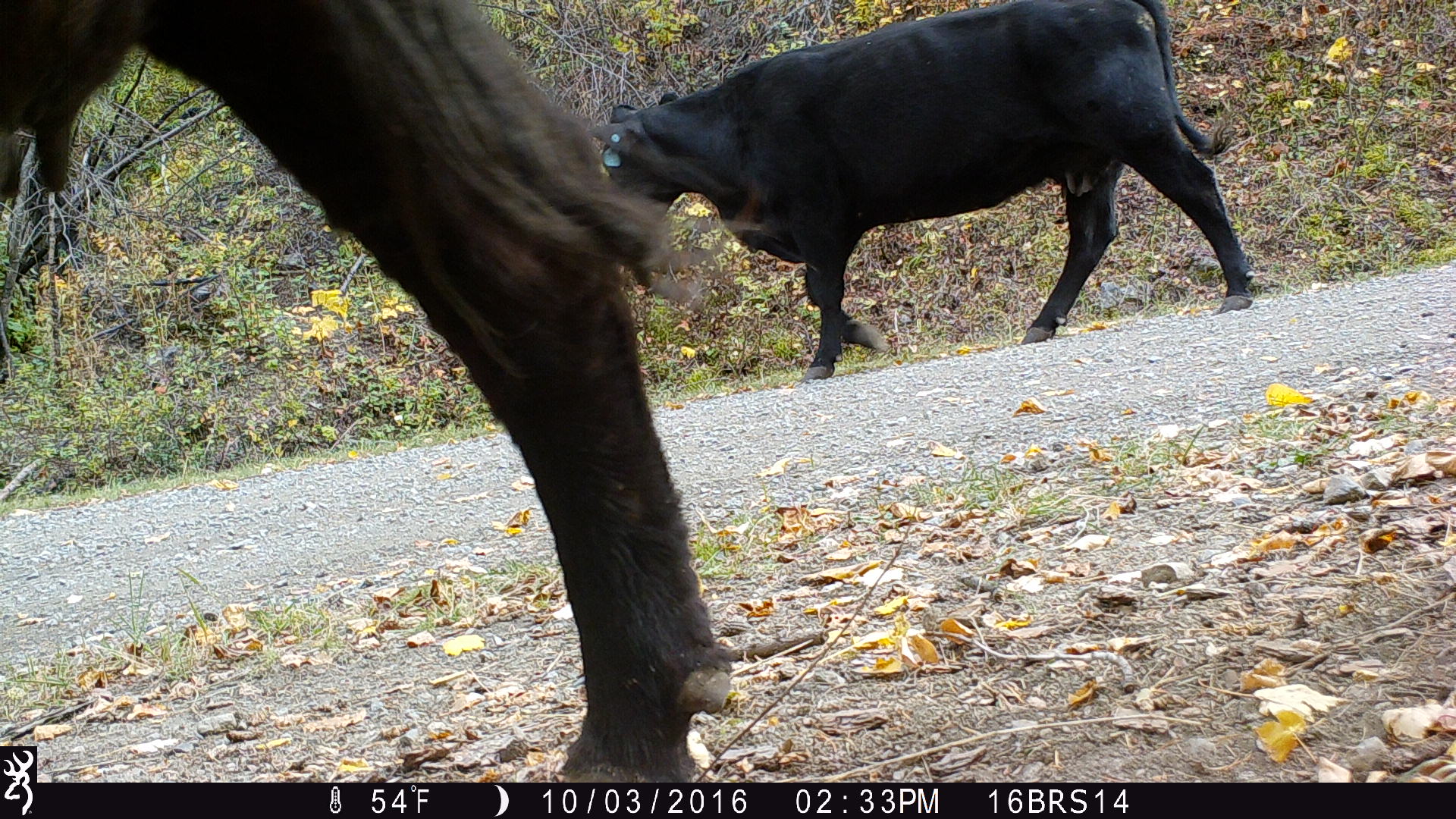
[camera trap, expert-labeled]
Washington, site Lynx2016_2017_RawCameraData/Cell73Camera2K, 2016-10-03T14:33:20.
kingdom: Animalia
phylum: Chordata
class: Mammalia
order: Artiodactyla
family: Bovidae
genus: Bos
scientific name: Bos taurus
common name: domestic cattle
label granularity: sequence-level